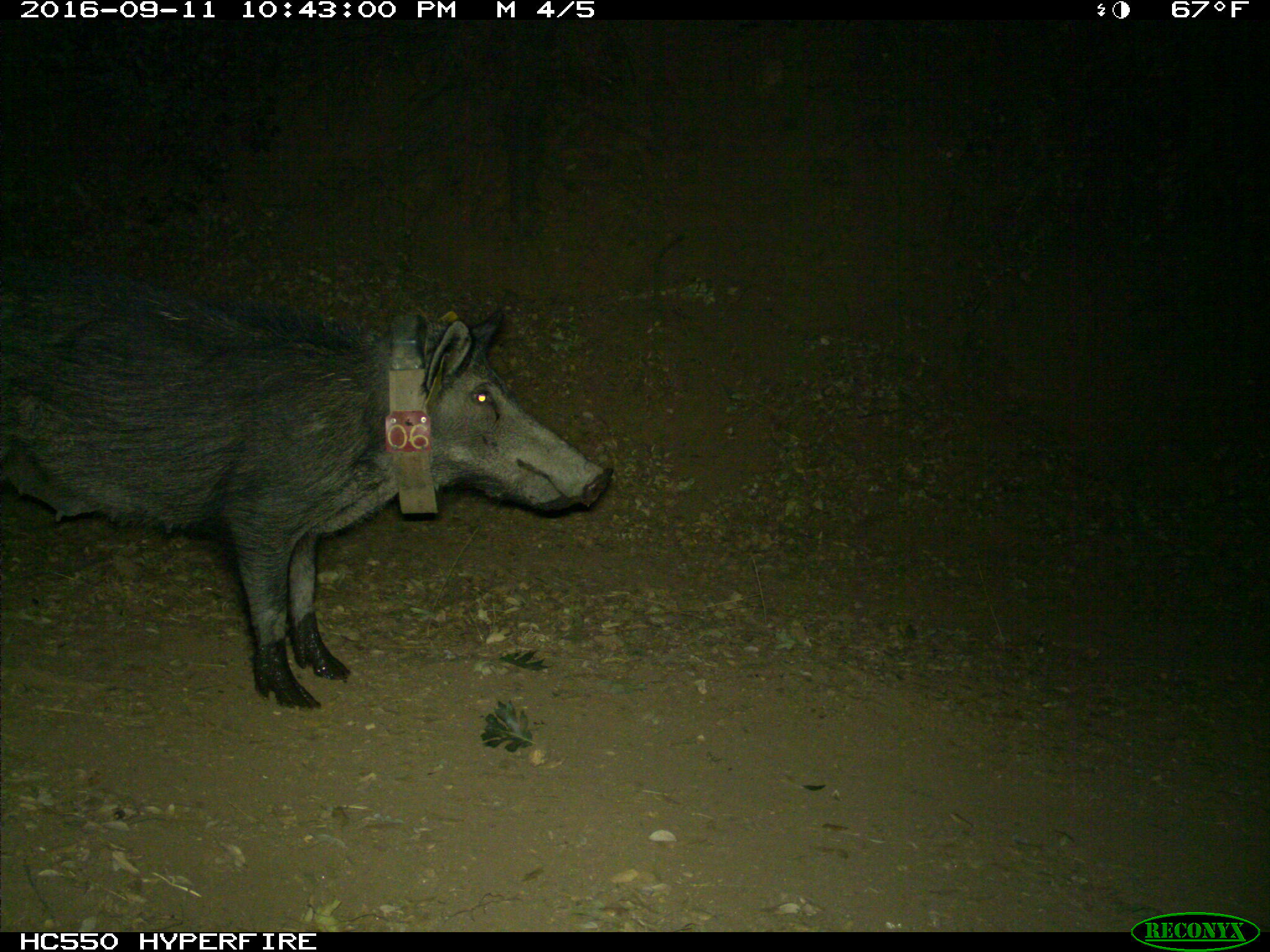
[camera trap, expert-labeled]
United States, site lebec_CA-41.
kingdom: Animalia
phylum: Chordata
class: Mammalia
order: Artiodactyla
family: Suidae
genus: Sus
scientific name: Sus scrofa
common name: wild boar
Sus scrofa (wild boar).